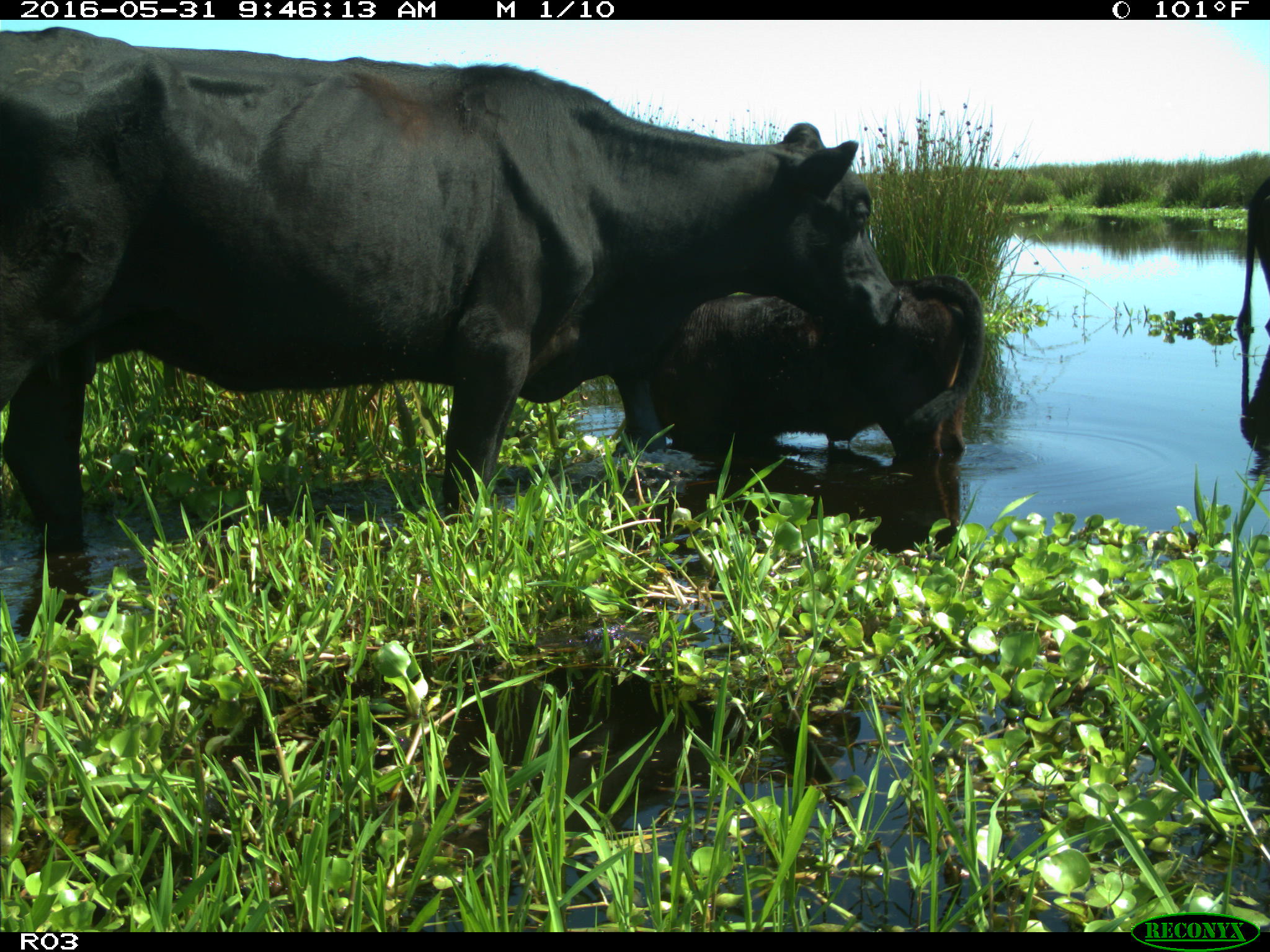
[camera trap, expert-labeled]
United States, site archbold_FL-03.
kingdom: Animalia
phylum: Chordata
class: Mammalia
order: Artiodactyla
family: Bovidae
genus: Bos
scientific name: Bos taurus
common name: domestic cow